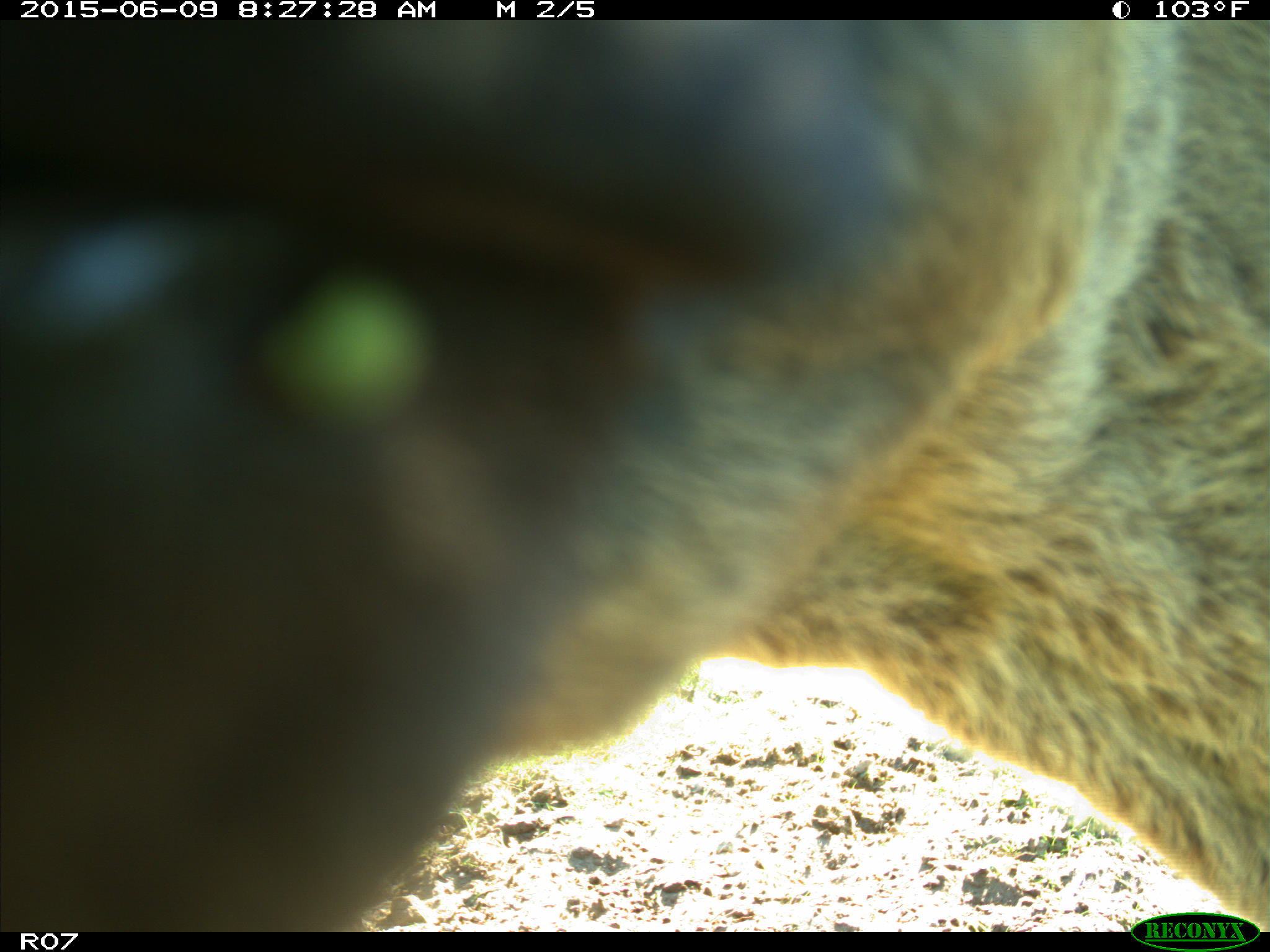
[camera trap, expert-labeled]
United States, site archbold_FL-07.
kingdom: Animalia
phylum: Chordata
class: Mammalia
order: Artiodactyla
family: Bovidae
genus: Bos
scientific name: Bos taurus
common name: domestic cow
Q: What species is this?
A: Bos taurus (domestic cow).